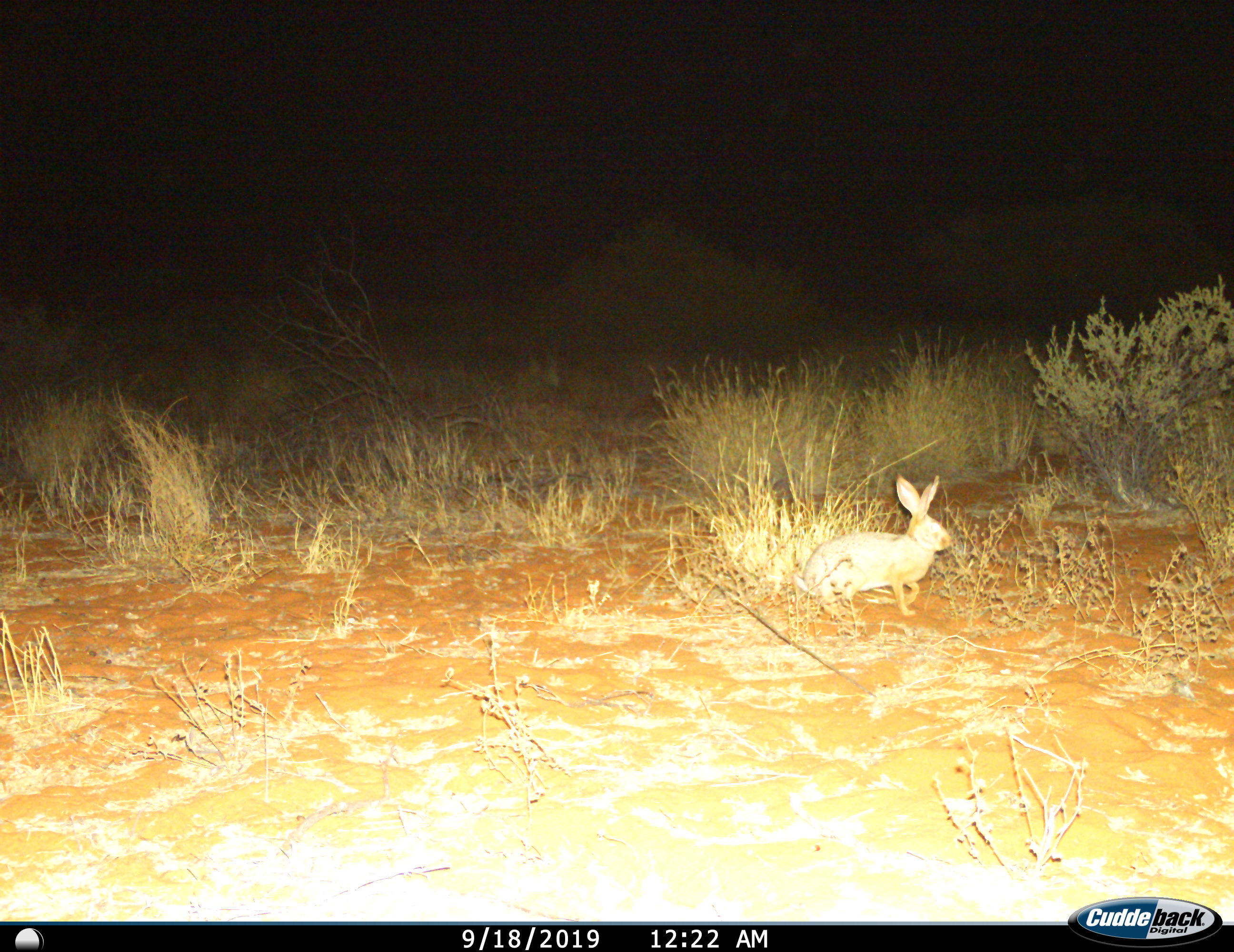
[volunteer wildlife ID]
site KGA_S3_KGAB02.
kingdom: Animalia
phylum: Chordata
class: Mammalia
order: Lagomorpha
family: Leporidae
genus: Lepus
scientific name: Lepus capensis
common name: cape hare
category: harecape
Harecape (cape hare) (Lepus capensis), count 1. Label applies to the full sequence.